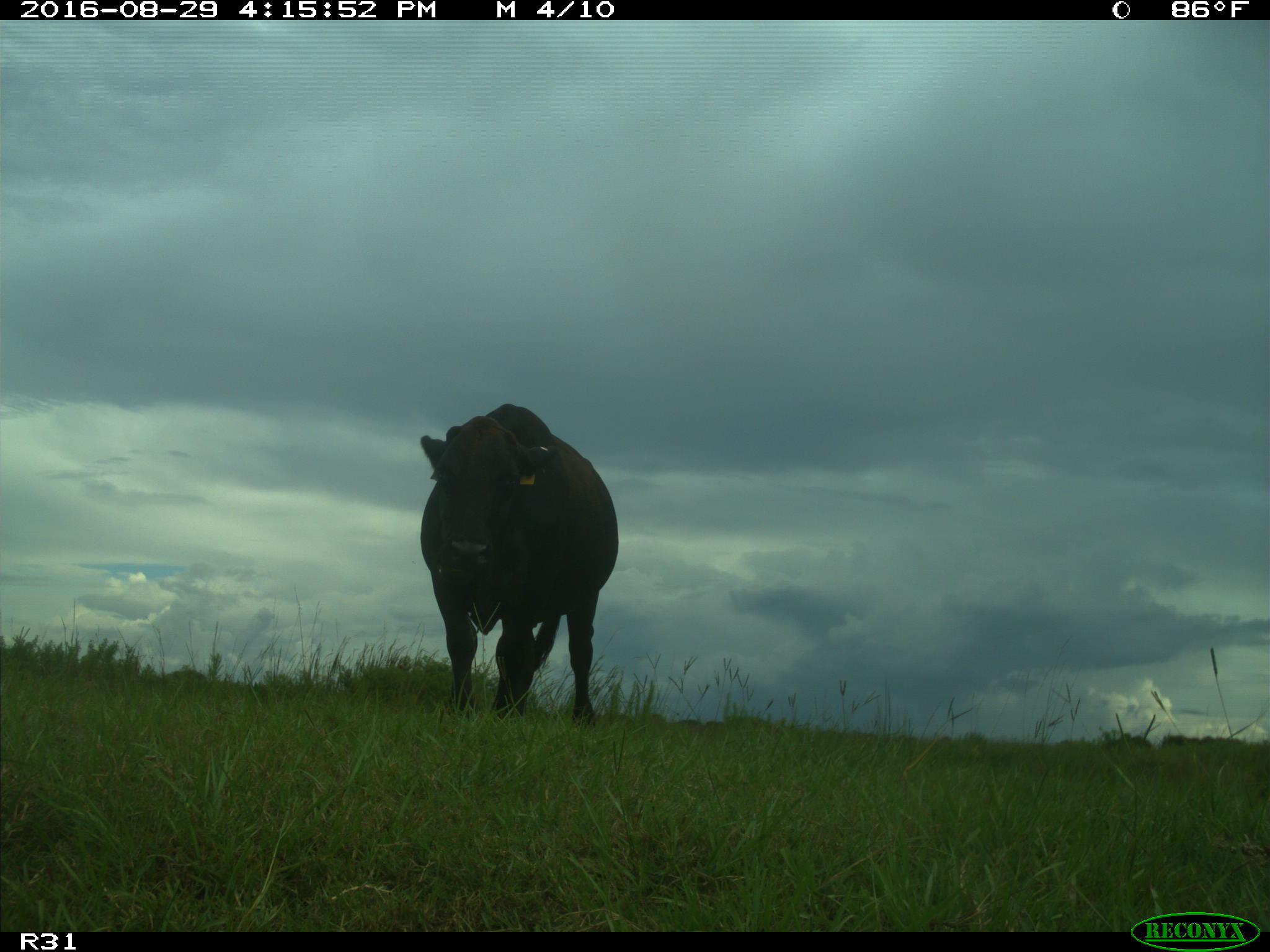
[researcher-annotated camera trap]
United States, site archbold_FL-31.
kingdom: Animalia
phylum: Chordata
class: Mammalia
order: Artiodactyla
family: Bovidae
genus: Bos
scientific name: Bos taurus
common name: domestic cow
Bos taurus (domestic cow).